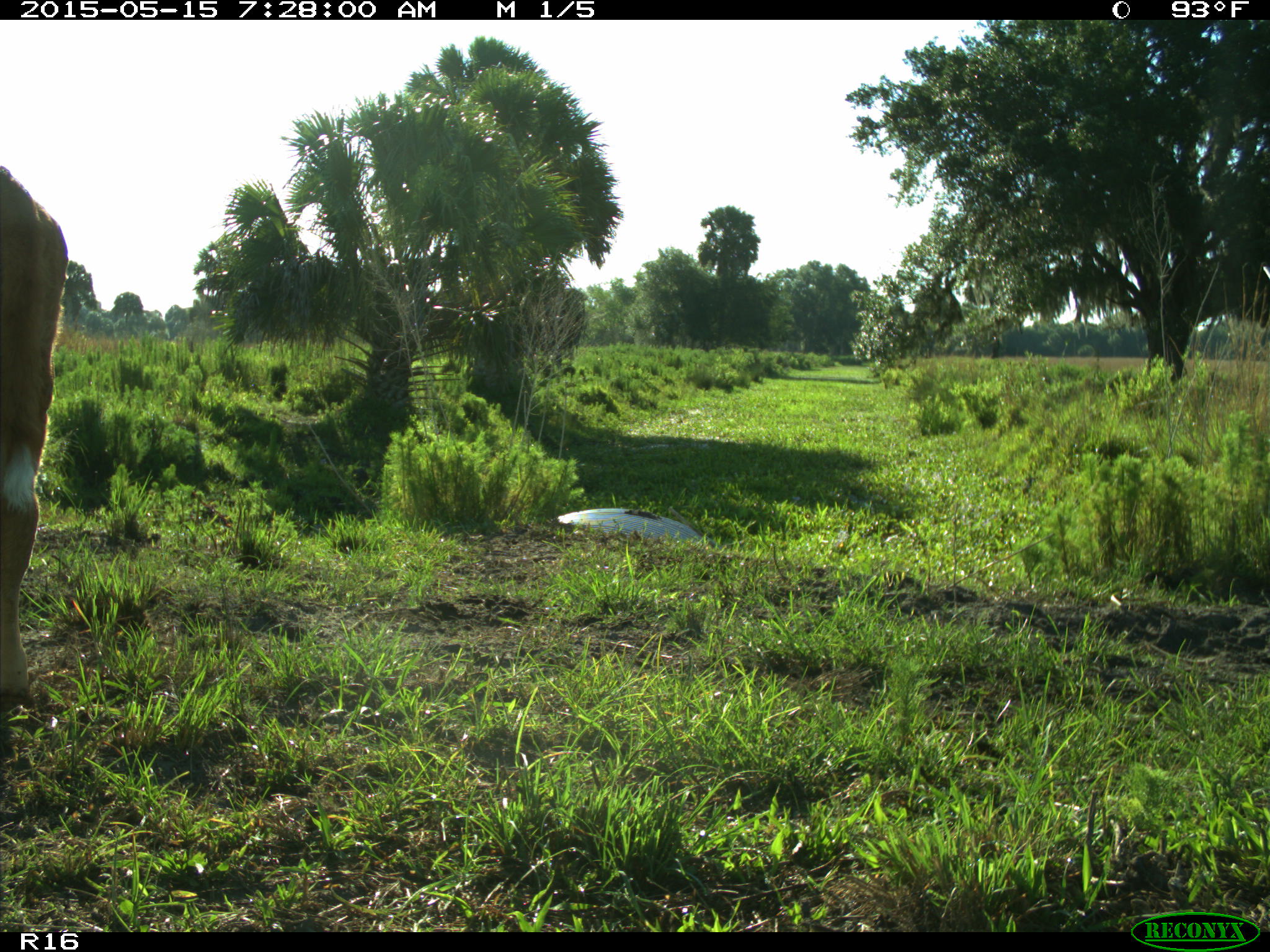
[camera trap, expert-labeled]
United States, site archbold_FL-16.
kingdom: Animalia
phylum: Chordata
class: Mammalia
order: Artiodactyla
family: Bovidae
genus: Bos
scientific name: Bos taurus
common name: domestic cow